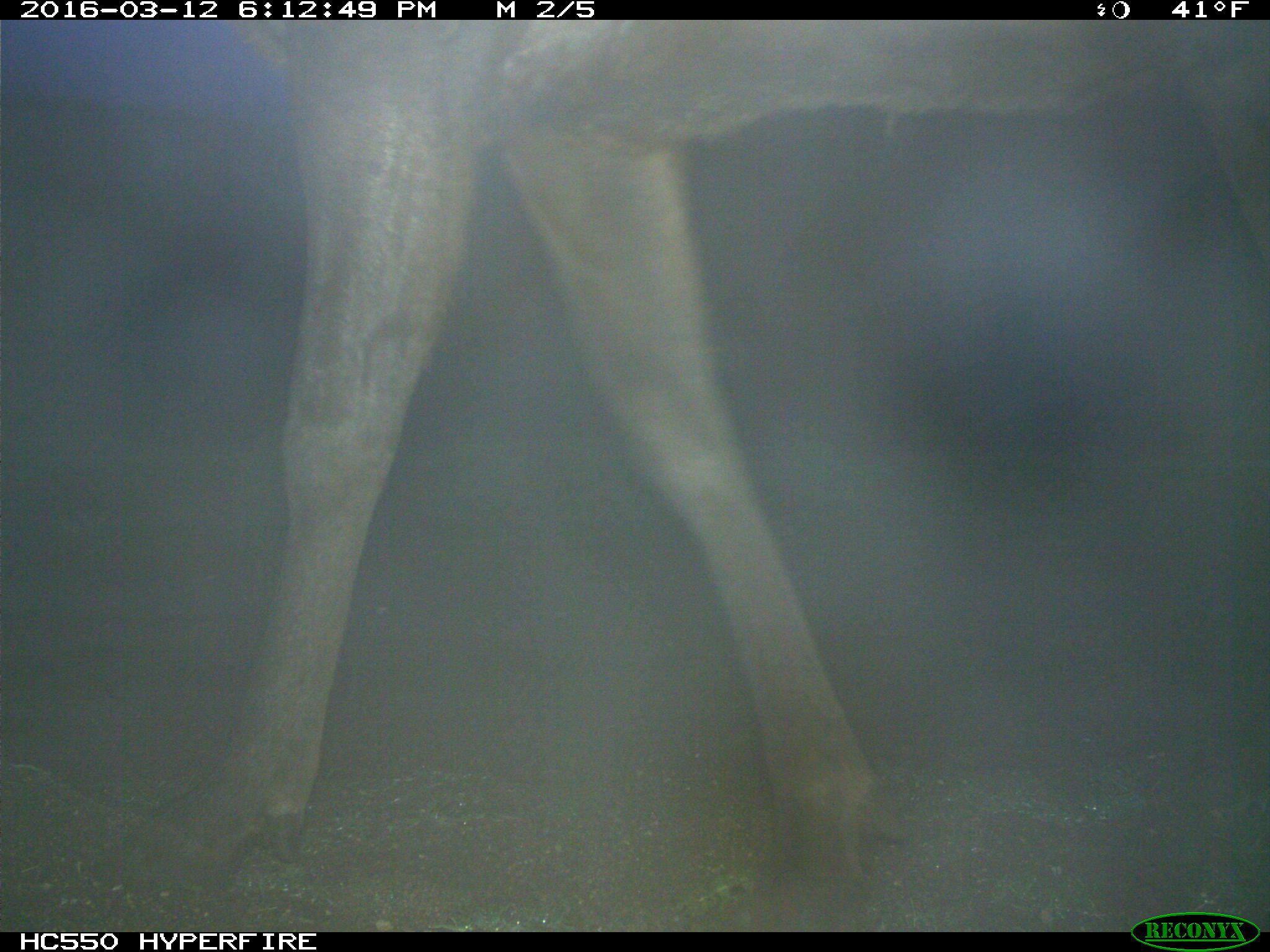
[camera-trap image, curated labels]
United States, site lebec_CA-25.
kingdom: Animalia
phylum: Chordata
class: Mammalia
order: Artiodactyla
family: Cervidae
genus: Cervus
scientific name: Cervus canadensis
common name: elk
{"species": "Cervus canadensis (elk)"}